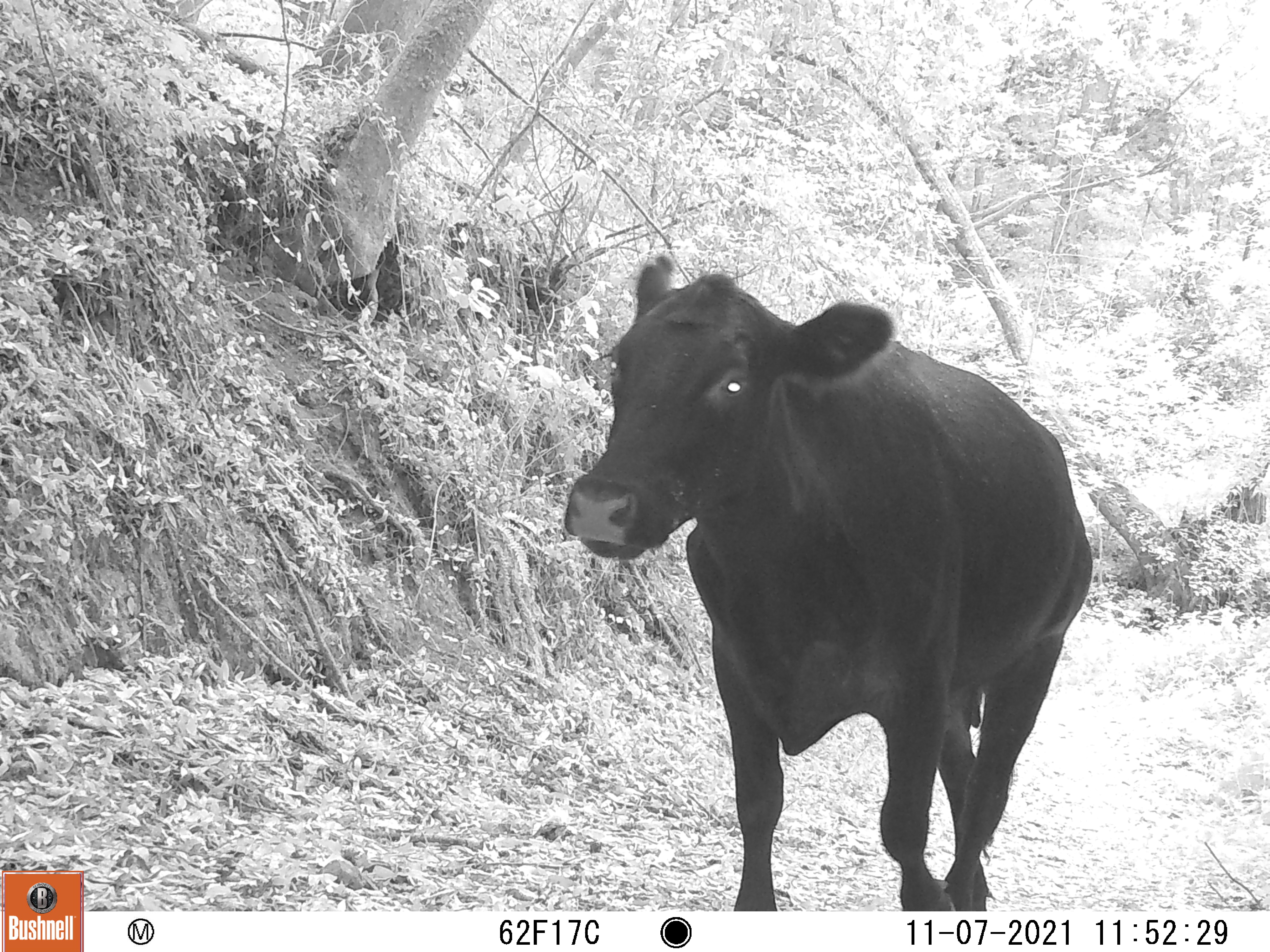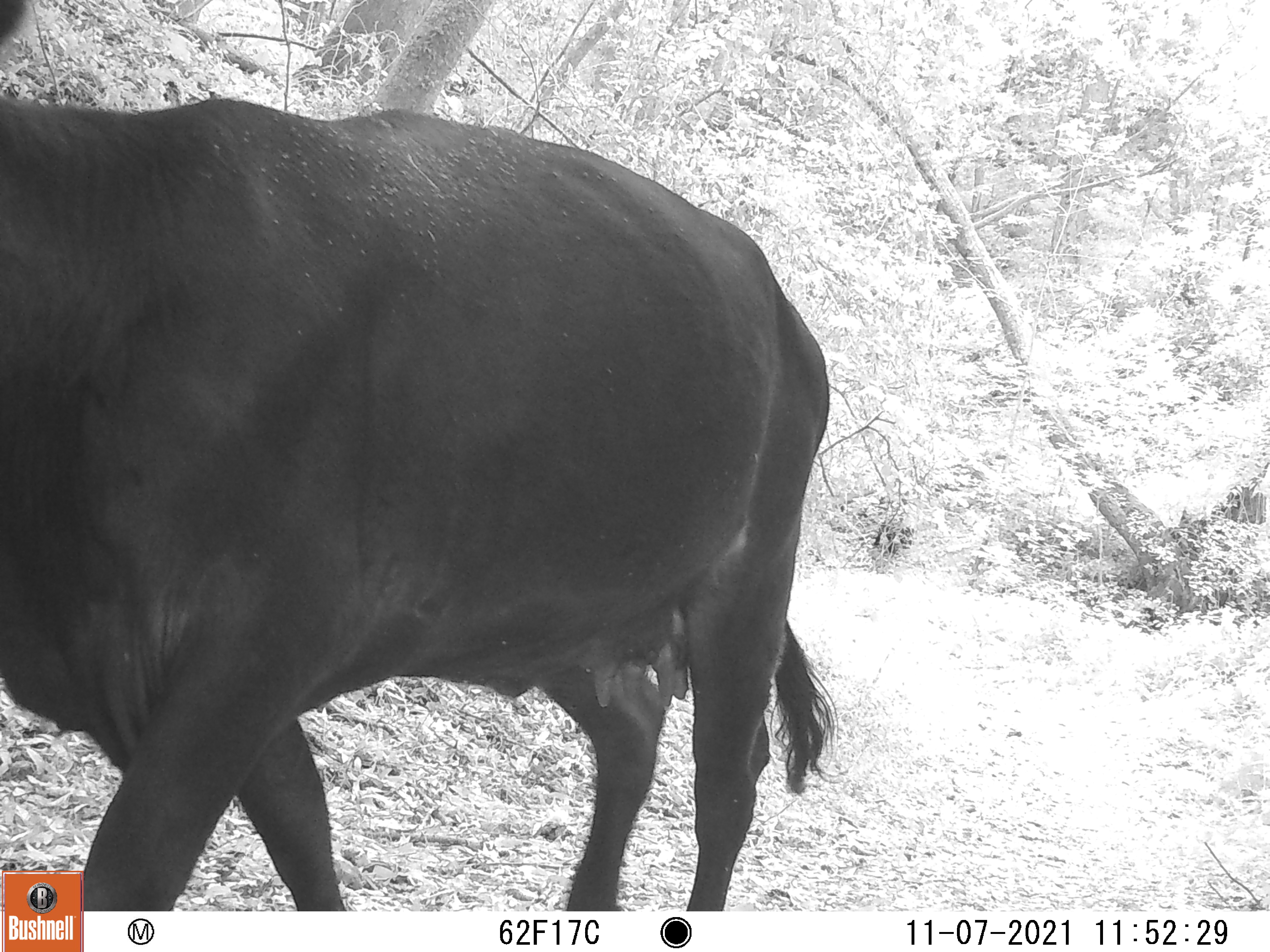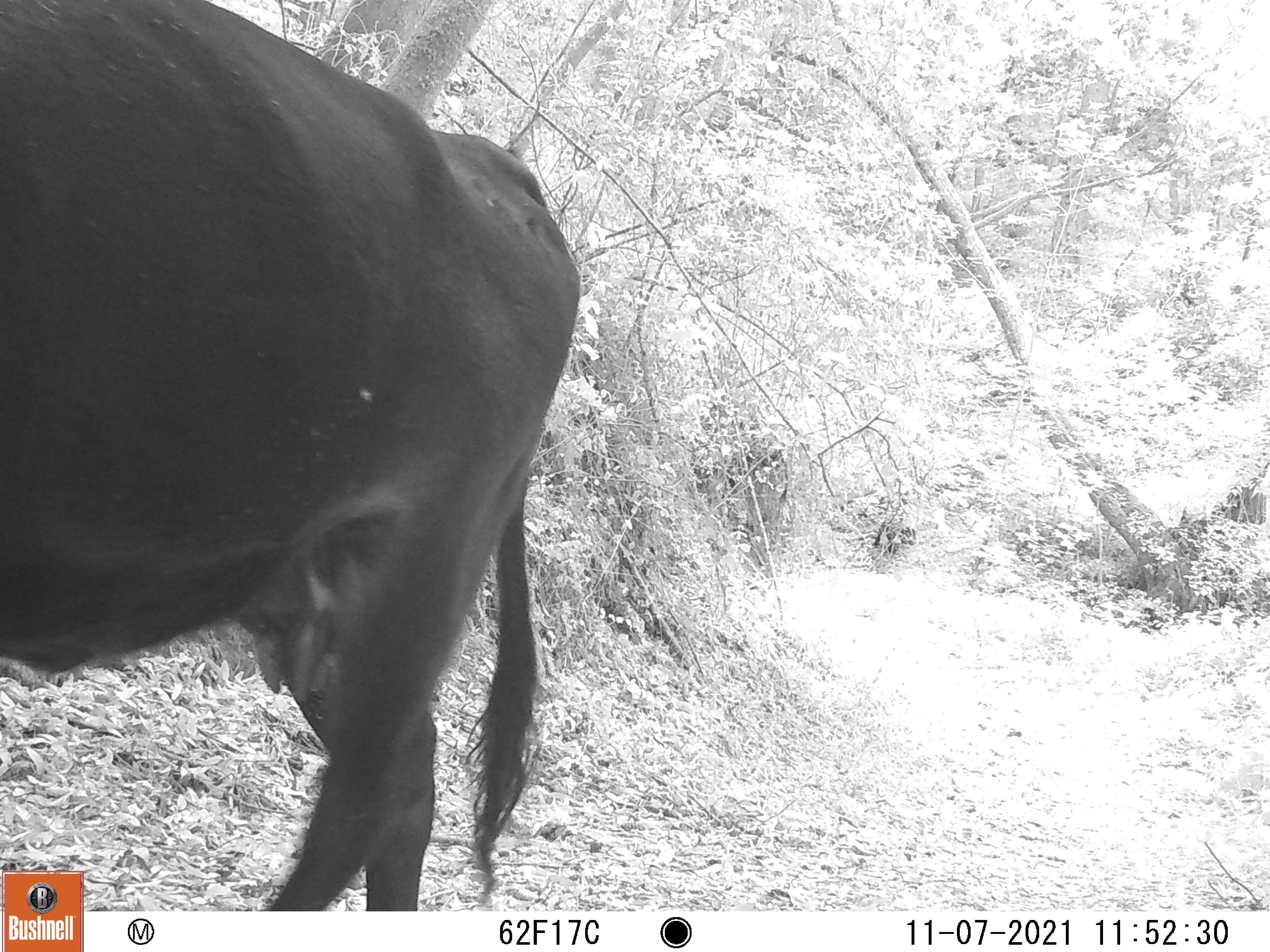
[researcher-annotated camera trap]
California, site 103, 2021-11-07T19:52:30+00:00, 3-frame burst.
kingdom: Animalia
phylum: Chordata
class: Mammalia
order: Artiodactyla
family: Bovidae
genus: Bos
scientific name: Bos taurus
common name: domestic cattle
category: cattle